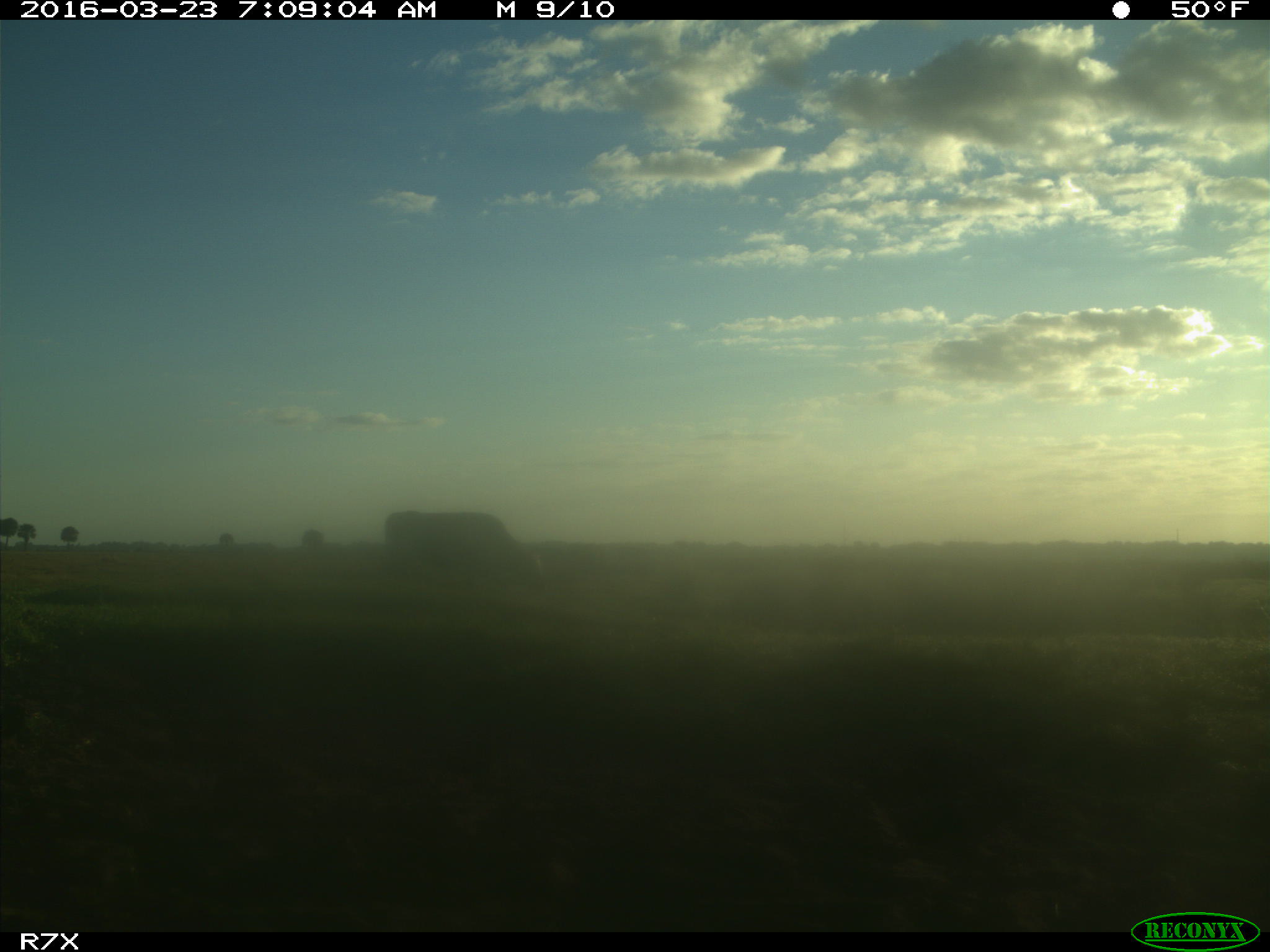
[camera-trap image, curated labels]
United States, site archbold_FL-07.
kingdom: Animalia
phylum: Chordata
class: Mammalia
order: Artiodactyla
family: Bovidae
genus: Bos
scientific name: Bos taurus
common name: domestic cow